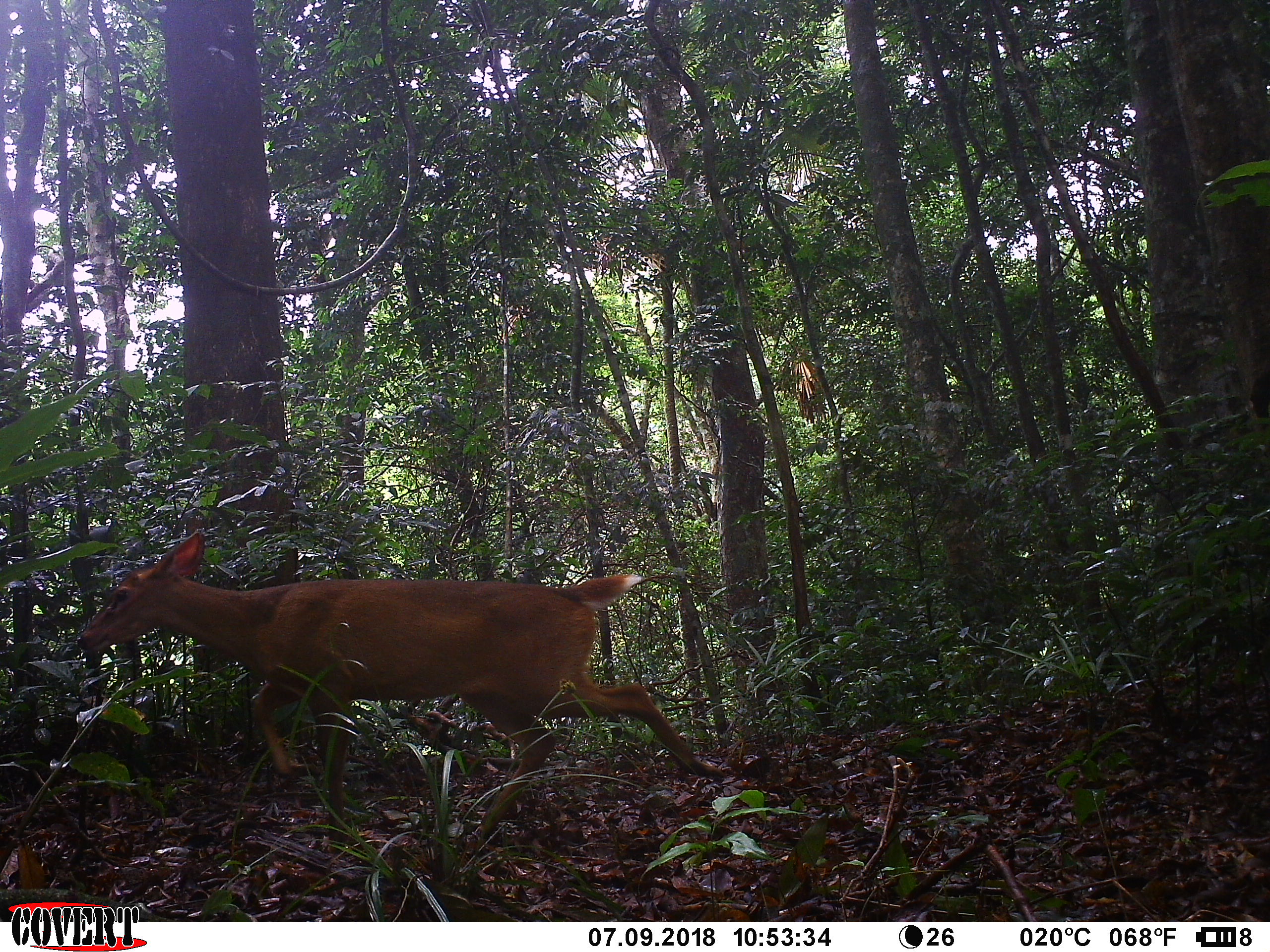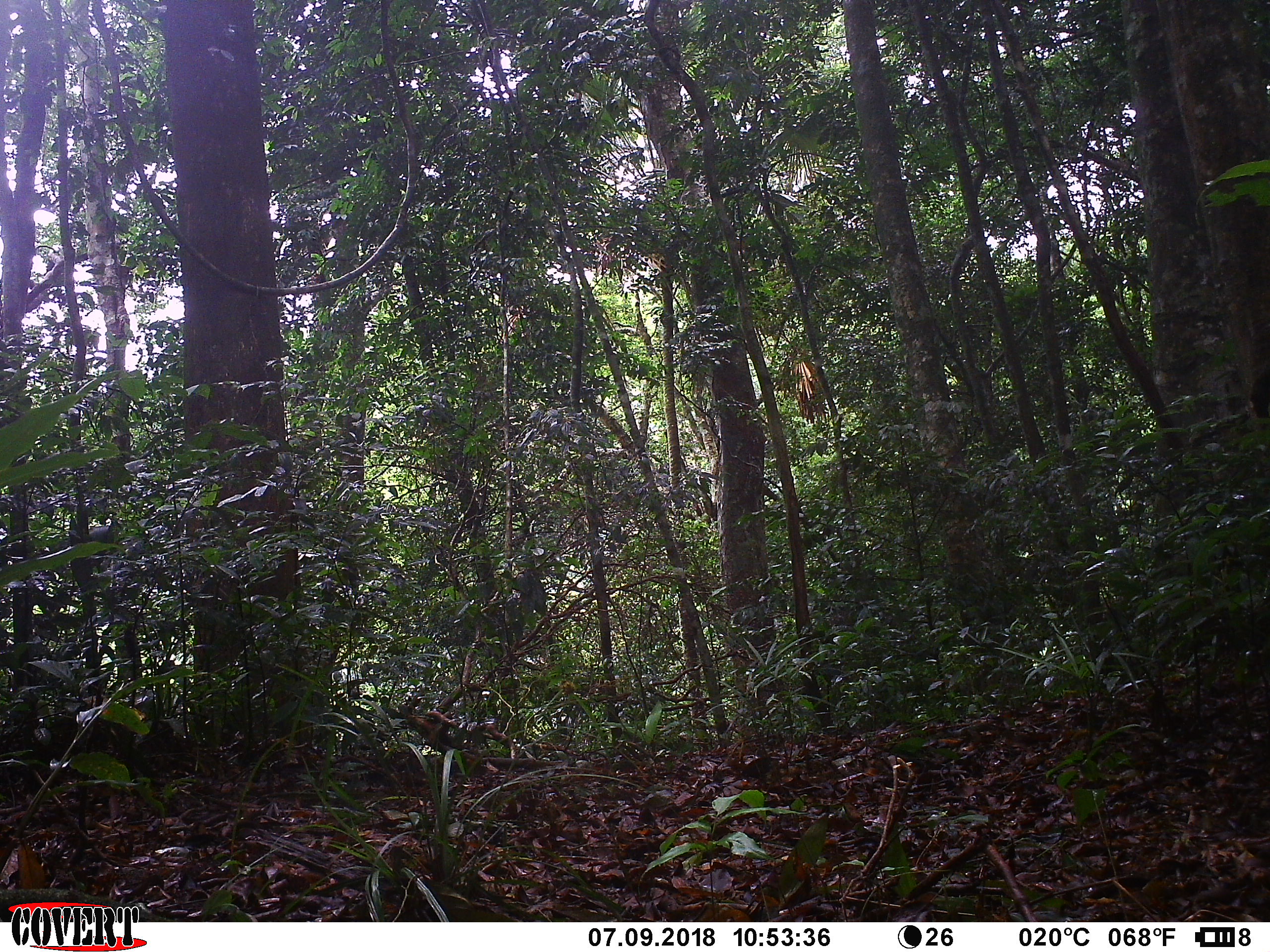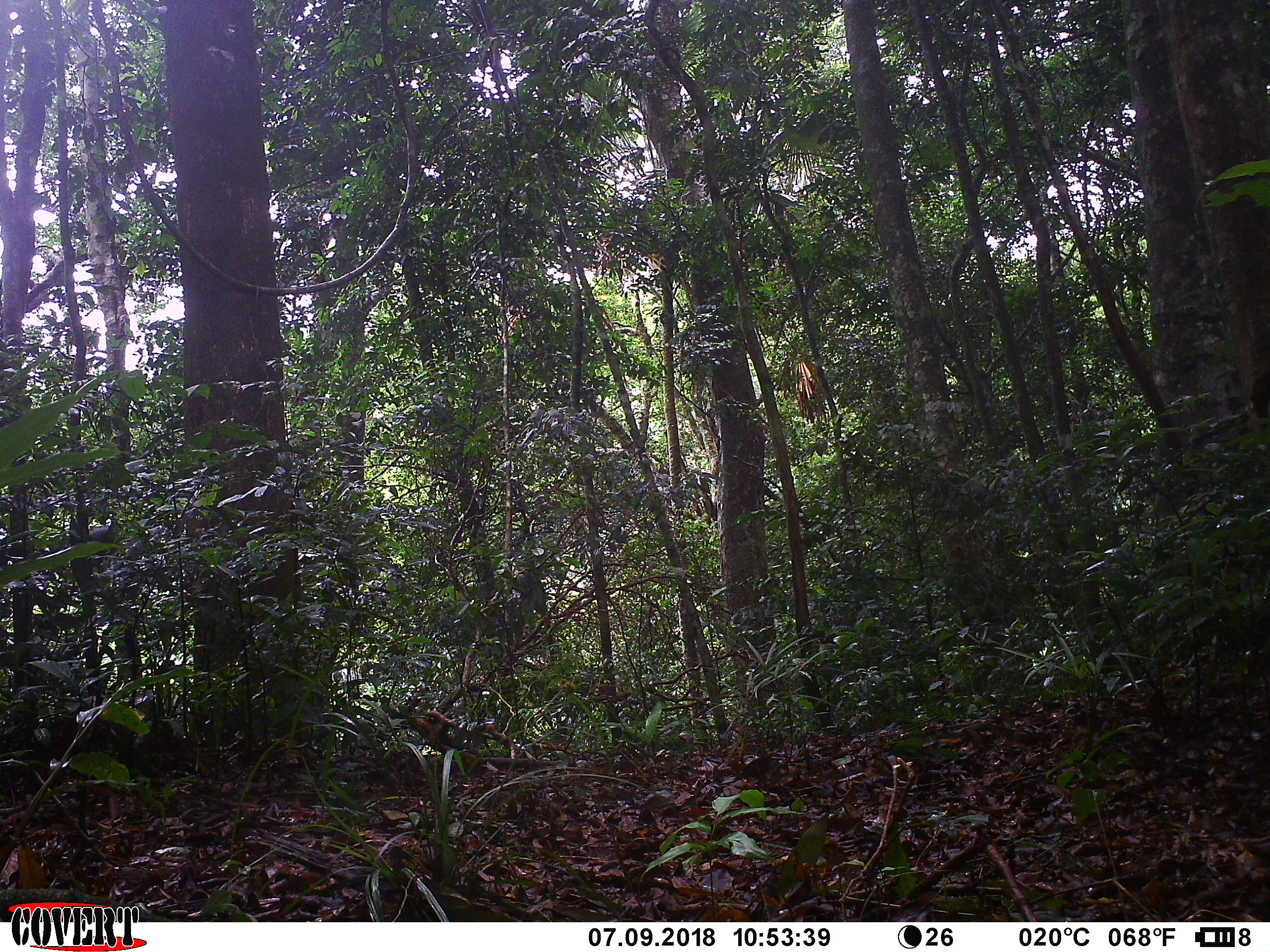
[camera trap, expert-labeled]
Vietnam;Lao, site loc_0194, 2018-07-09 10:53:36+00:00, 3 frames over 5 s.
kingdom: Animalia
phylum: Chordata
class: Mammalia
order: Artiodactyla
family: Cervidae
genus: Muntiacus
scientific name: Muntiacus vuquangensis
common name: large-antlered muntjac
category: large antlered muntjac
Large antlered muntjac (large-antlered muntjac) (Muntiacus vuquangensis). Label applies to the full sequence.